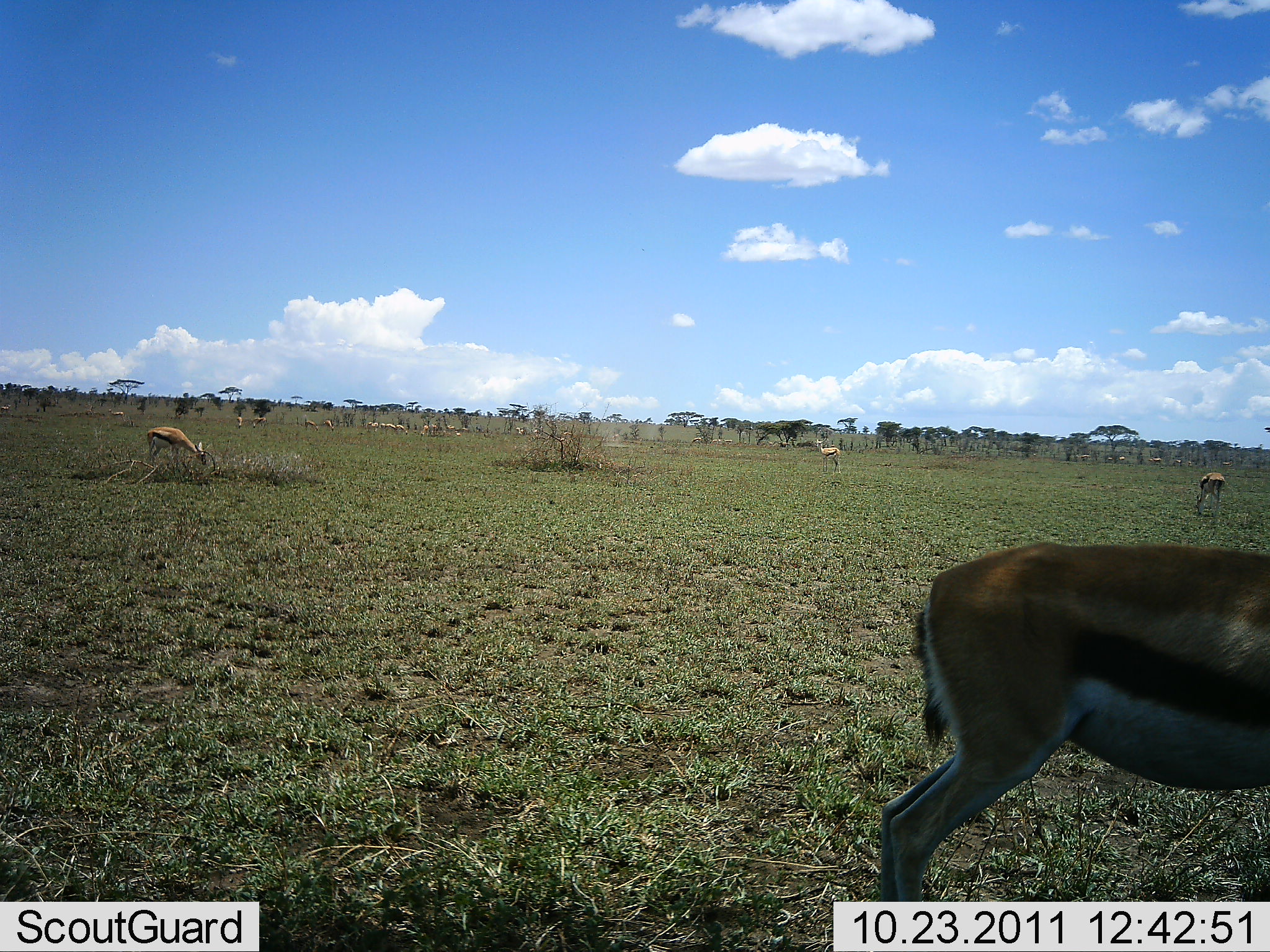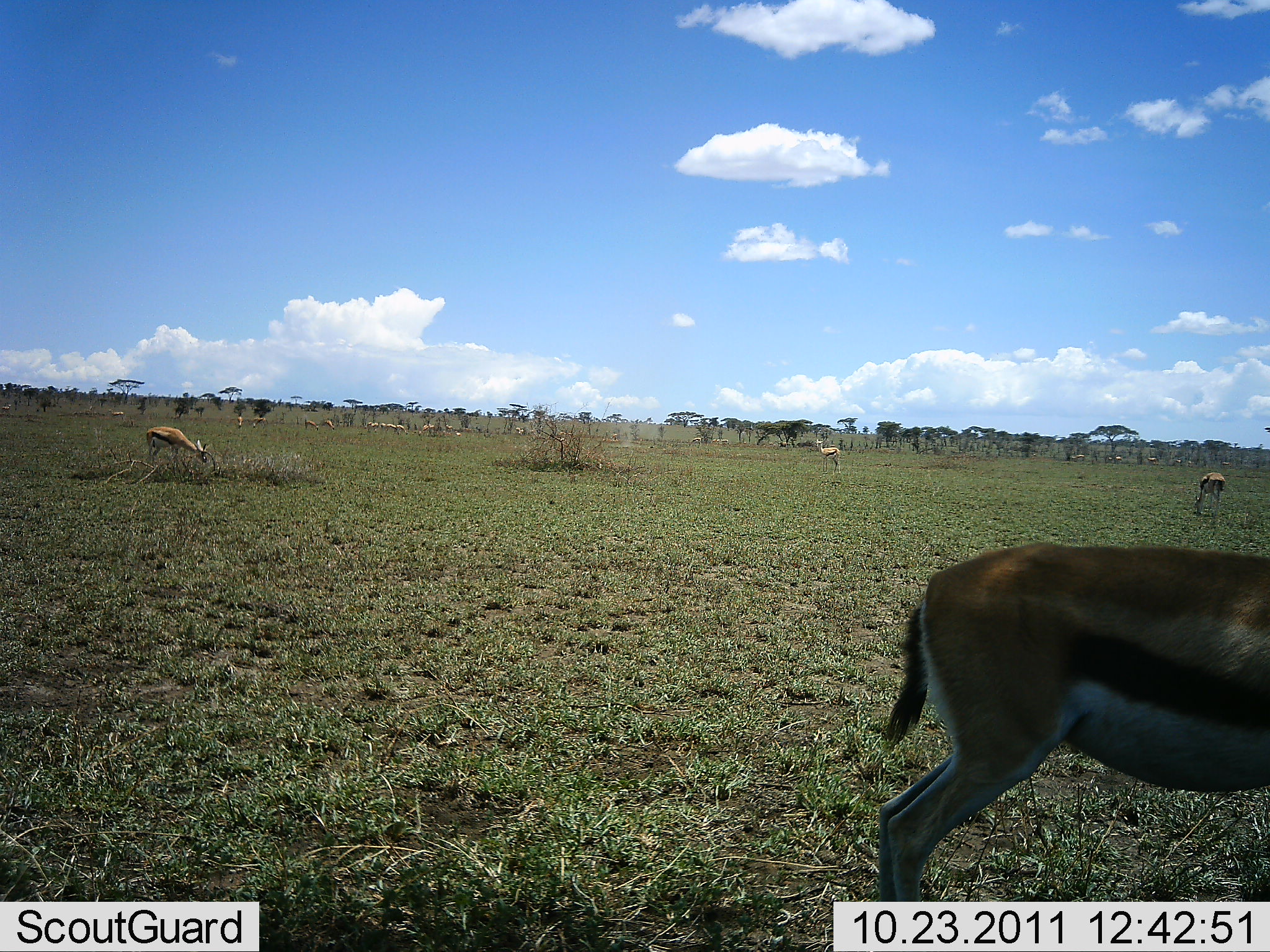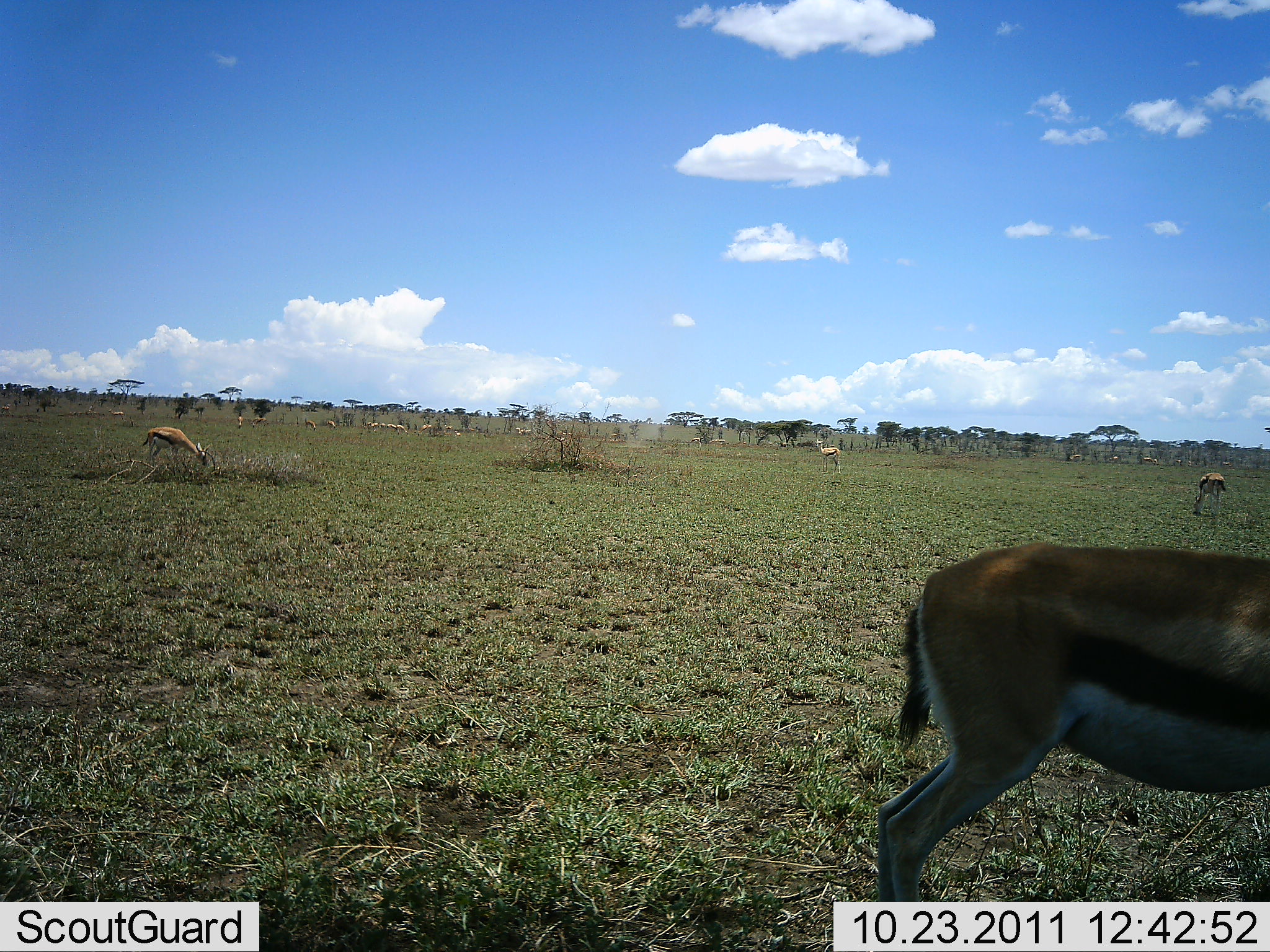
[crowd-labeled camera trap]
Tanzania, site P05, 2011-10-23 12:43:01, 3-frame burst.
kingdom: Animalia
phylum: Chordata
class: Mammalia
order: Artiodactyla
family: Bovidae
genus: Eudorcas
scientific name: Eudorcas thomsonii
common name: thomson's gazelle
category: gazellethomsons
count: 11-50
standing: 75%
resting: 0%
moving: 19%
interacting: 0%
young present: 0%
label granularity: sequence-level